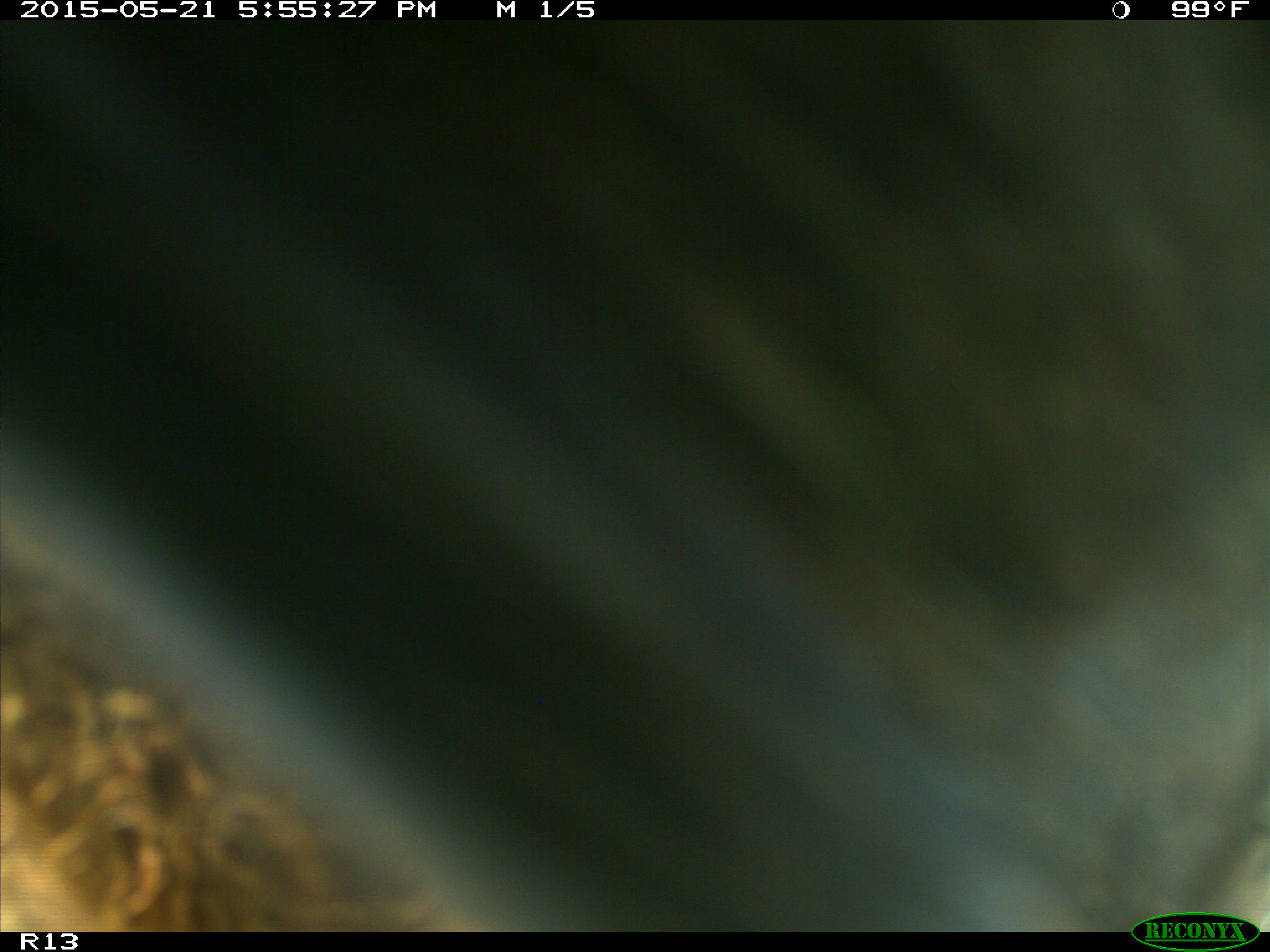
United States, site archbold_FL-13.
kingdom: Animalia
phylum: Chordata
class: Mammalia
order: Artiodactyla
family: Bovidae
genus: Bos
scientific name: Bos taurus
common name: domestic cow